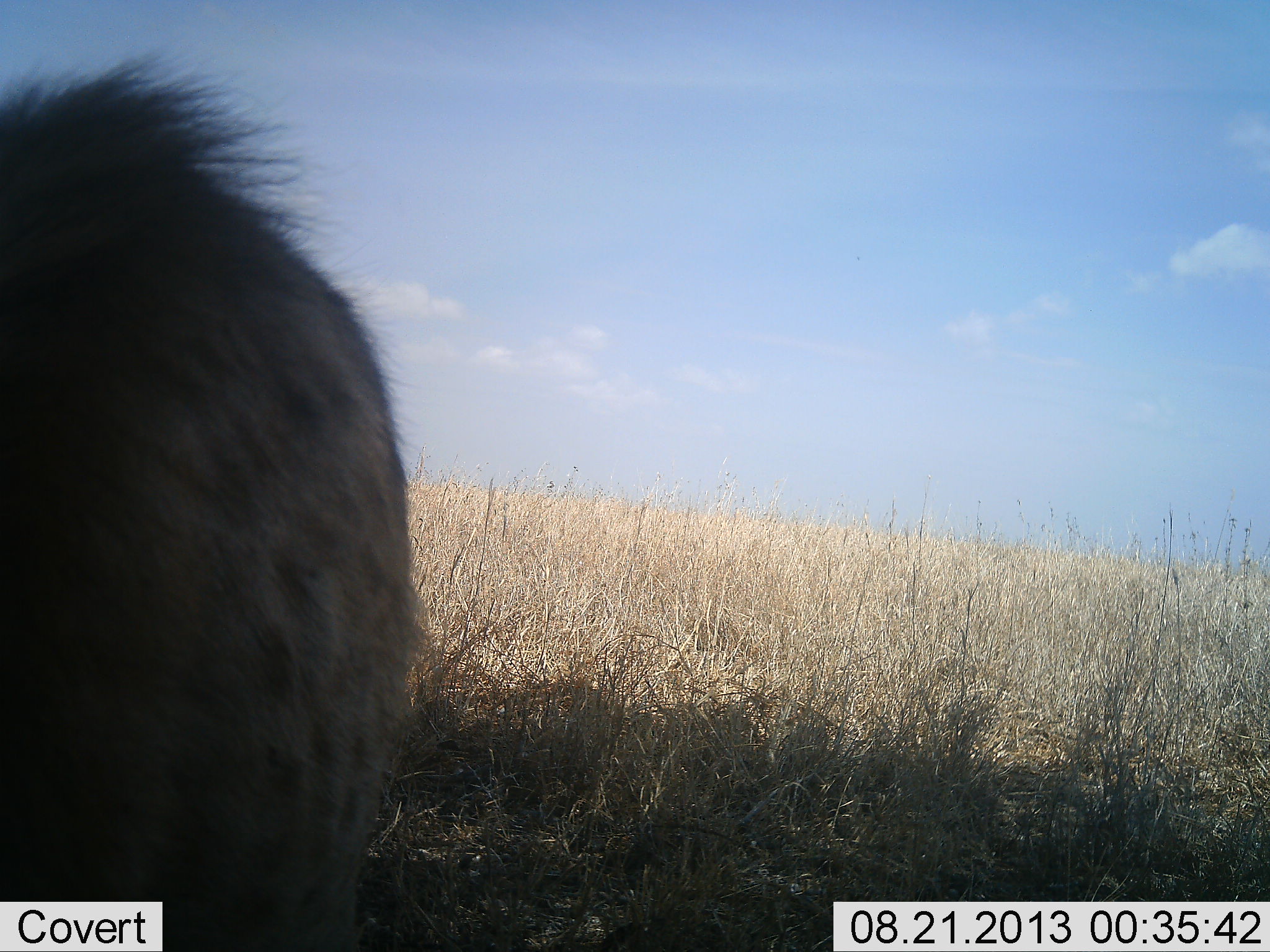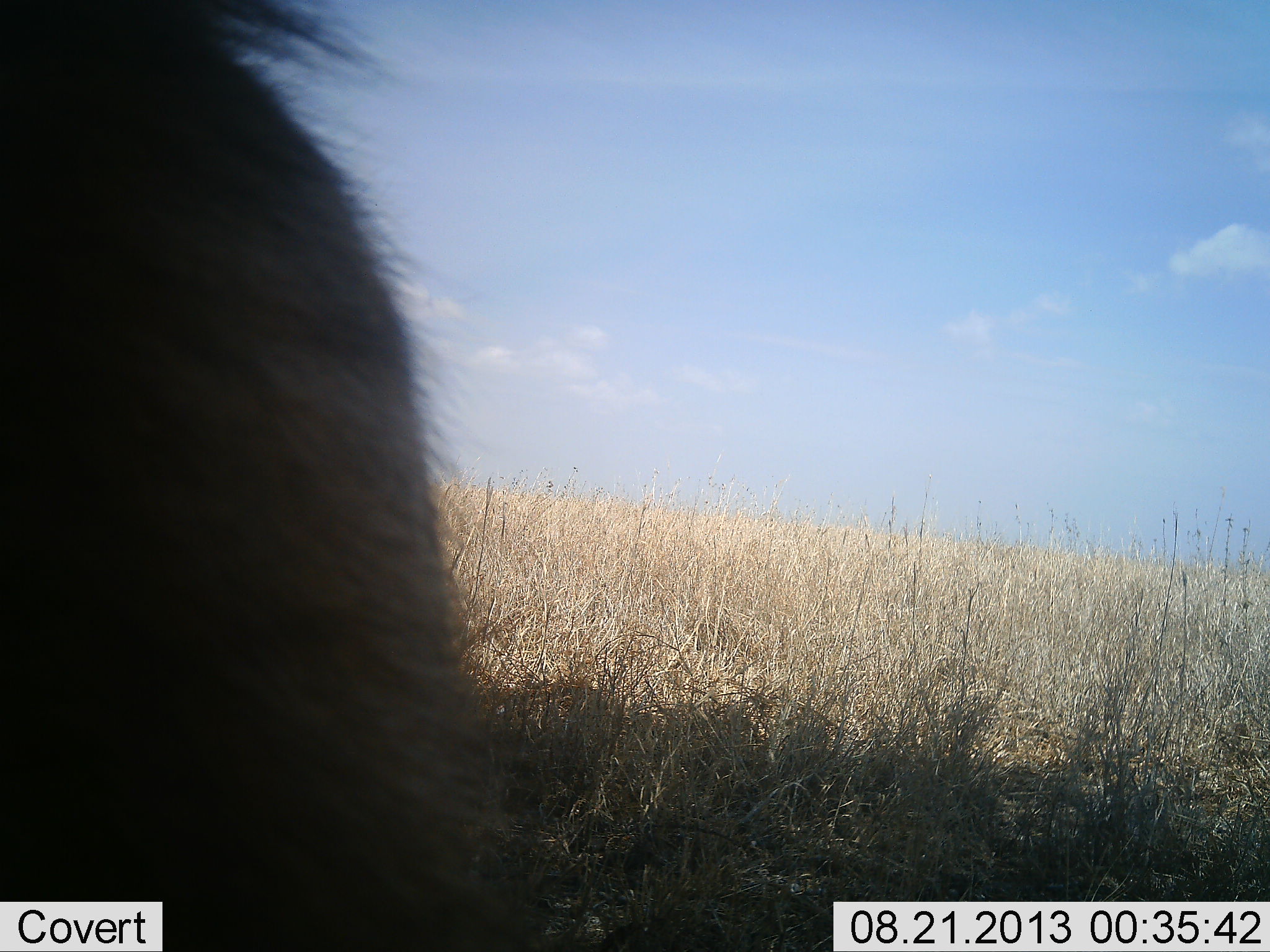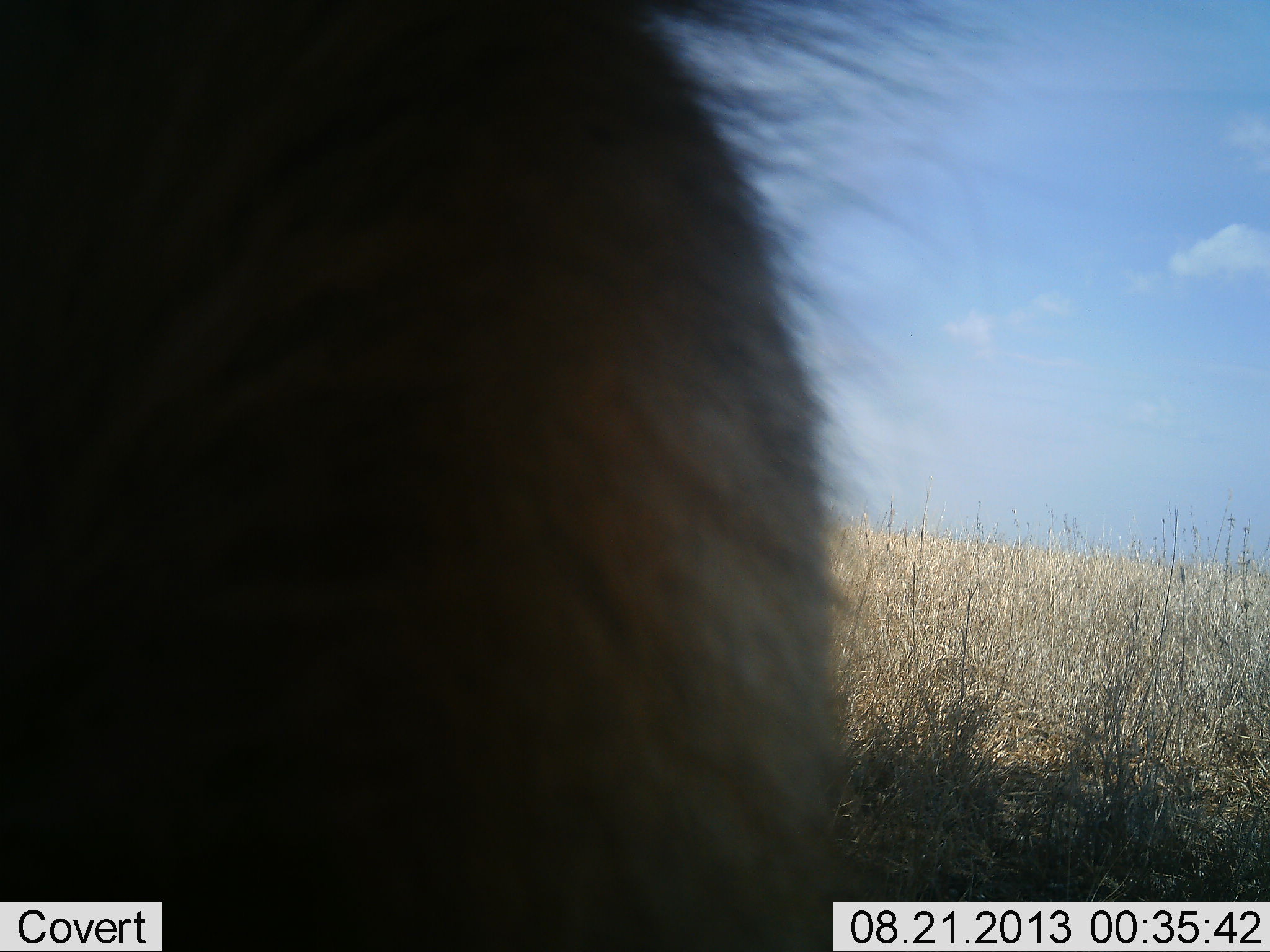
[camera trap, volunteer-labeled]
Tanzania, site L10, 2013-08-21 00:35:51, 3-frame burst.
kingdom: Animalia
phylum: Chordata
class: Mammalia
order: Carnivora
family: Hyaenidae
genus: Crocuta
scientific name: Crocuta crocuta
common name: spotted hyena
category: hyenaspotted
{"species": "hyenaspotted (spotted hyena) (Crocuta crocuta)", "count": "1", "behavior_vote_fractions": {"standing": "38%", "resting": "6%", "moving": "56%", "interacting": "0%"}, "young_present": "0%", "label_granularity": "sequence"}